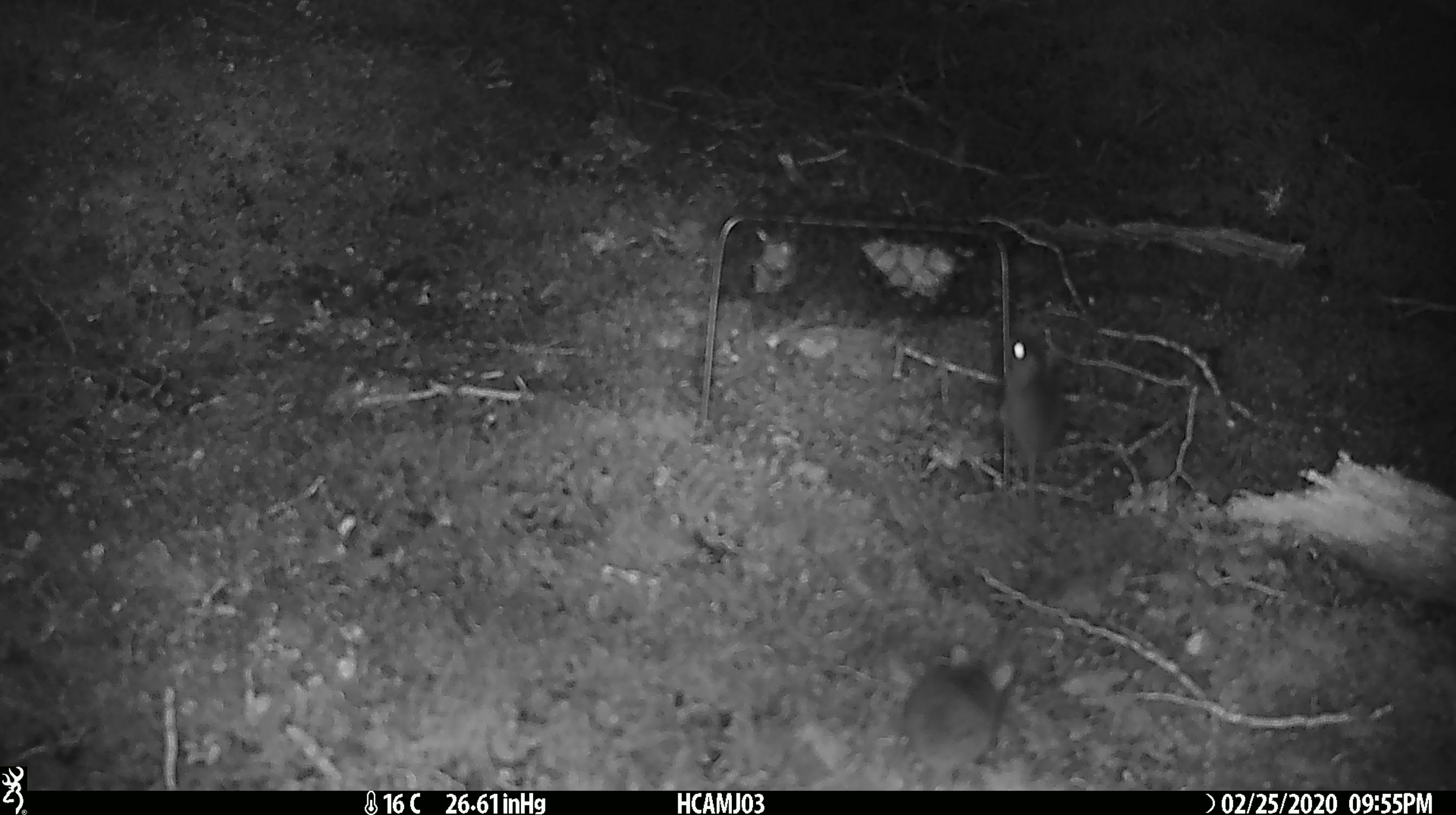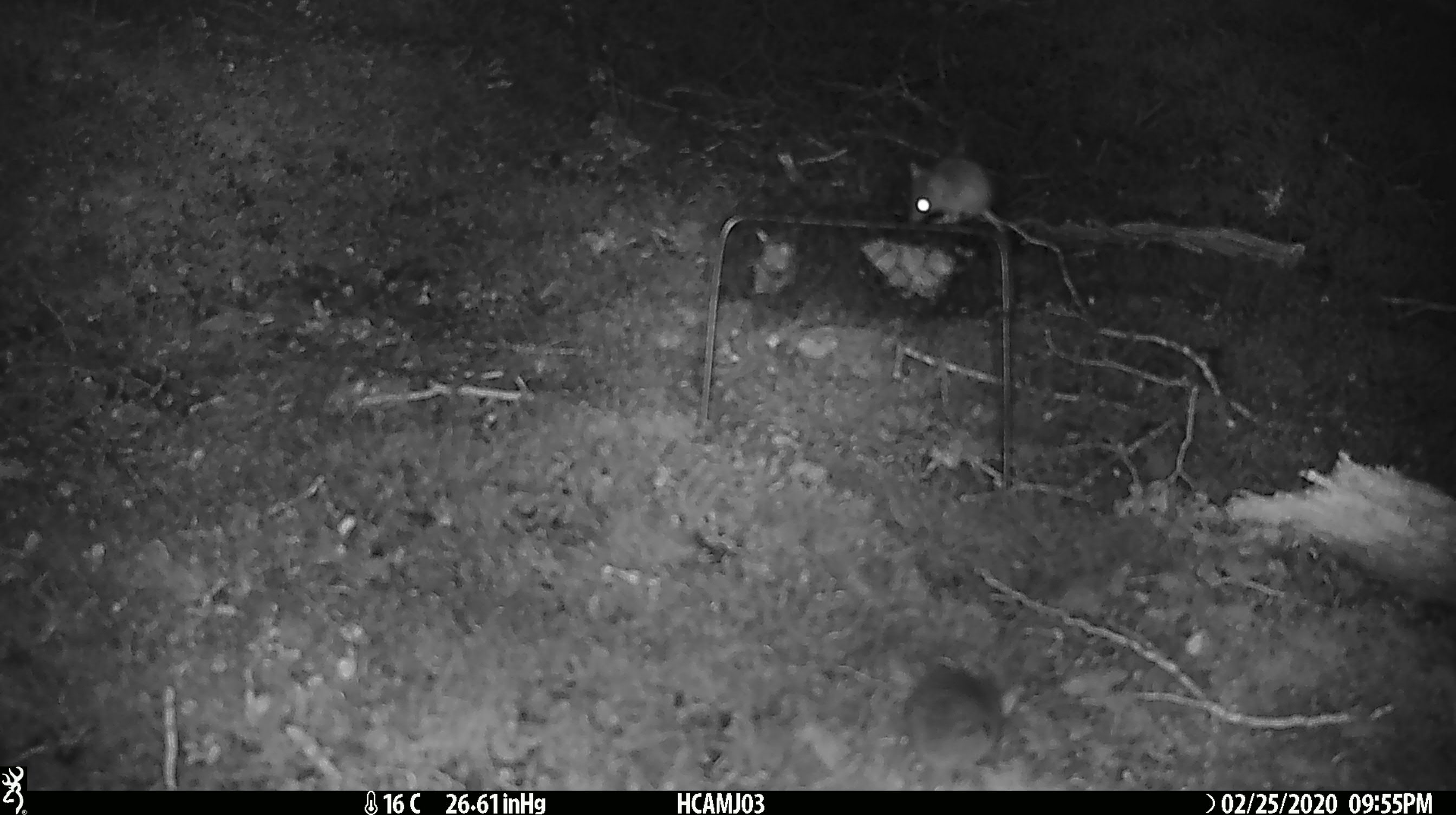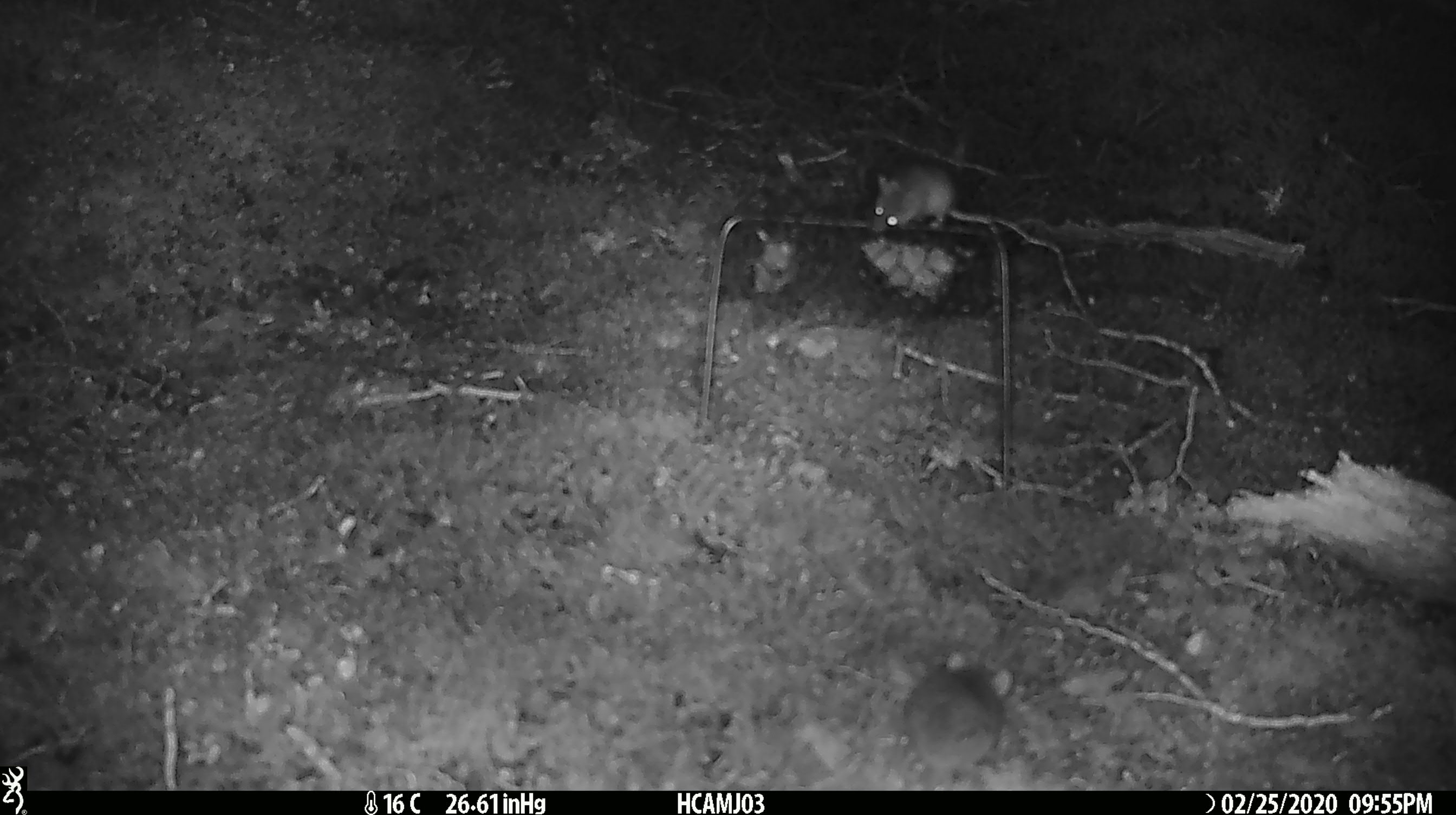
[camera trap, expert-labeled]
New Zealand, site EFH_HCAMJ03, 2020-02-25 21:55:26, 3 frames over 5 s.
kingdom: Animalia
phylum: Chordata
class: Mammalia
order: Rodentia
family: Muridae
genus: Mus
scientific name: Mus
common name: mouse